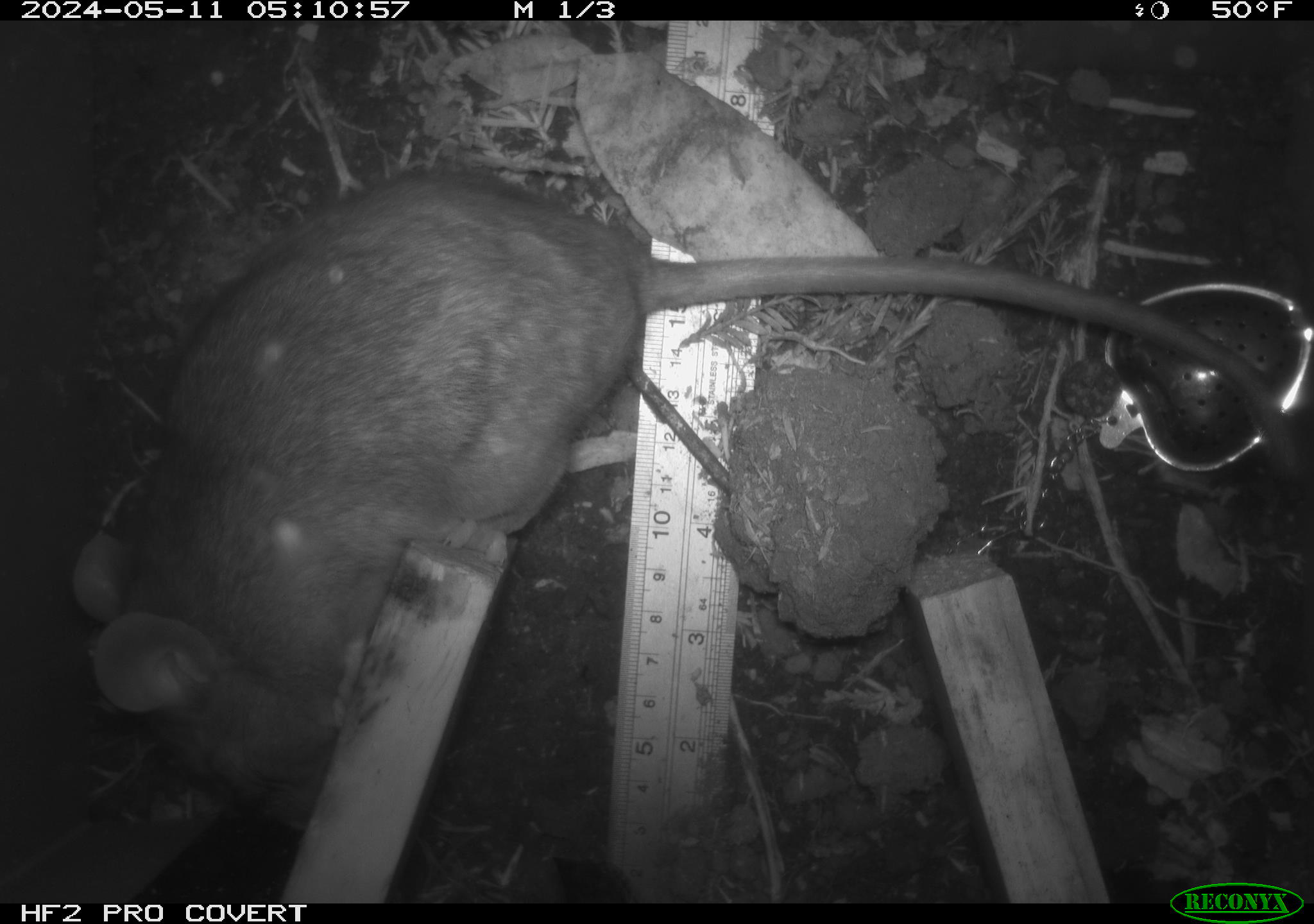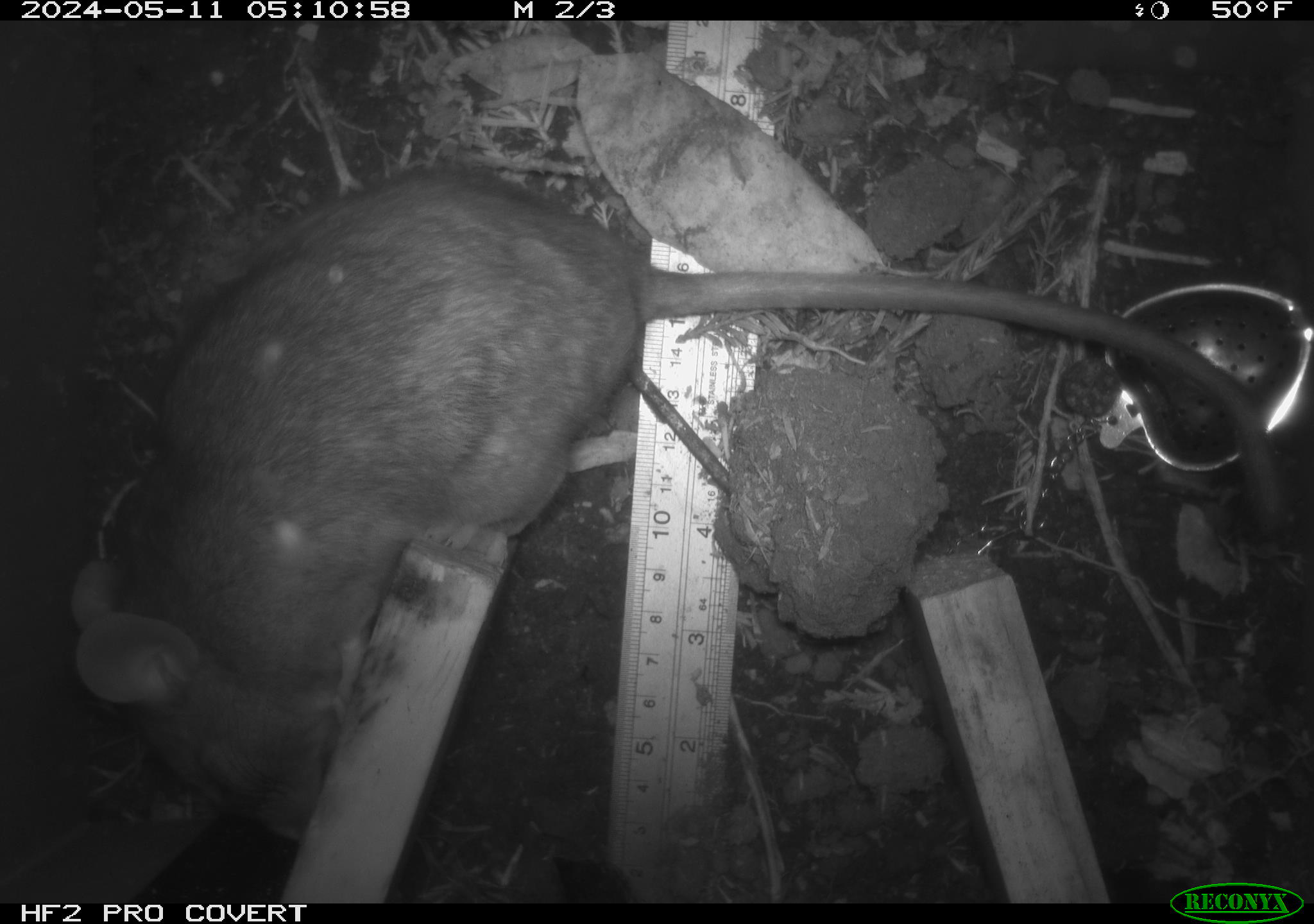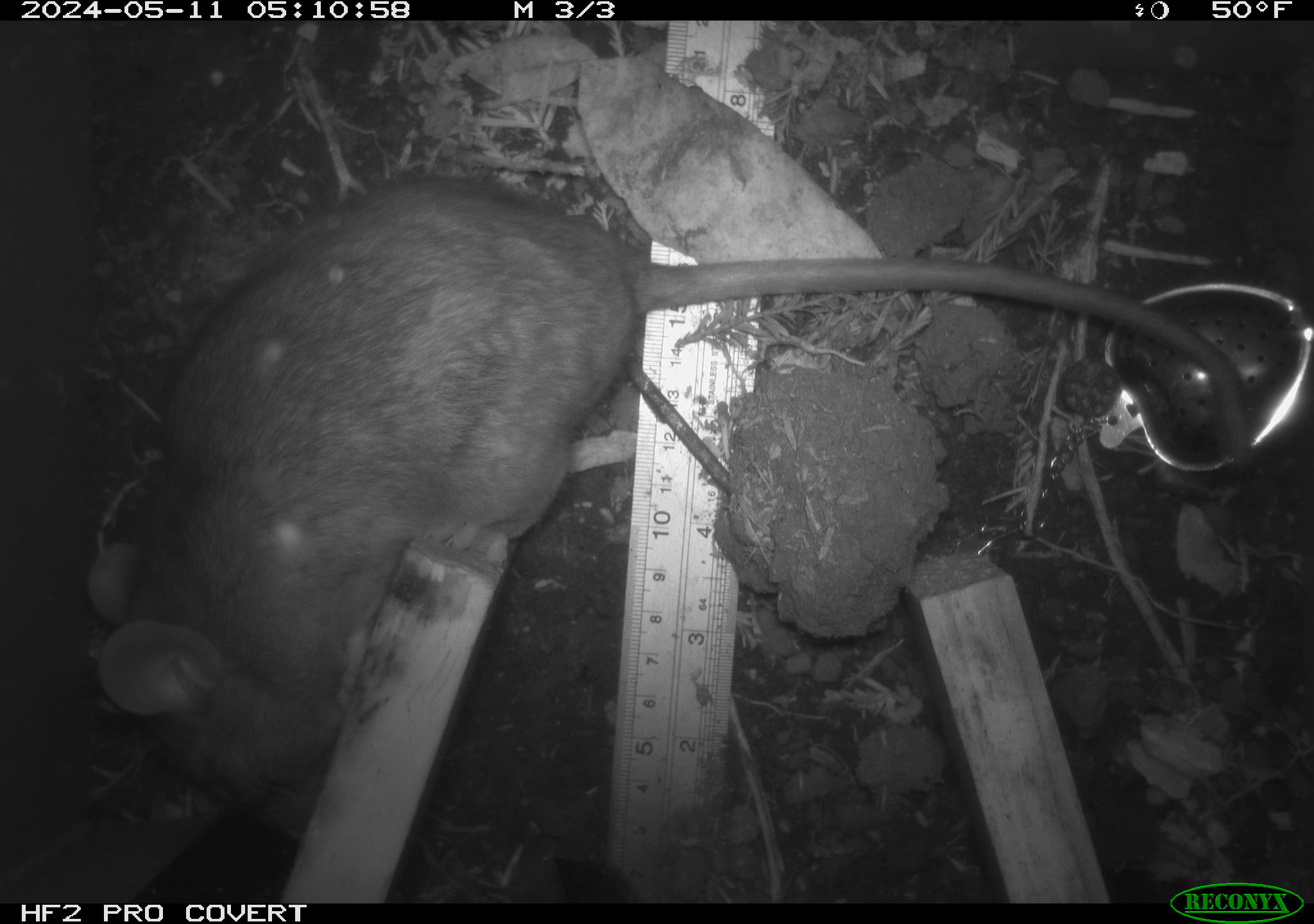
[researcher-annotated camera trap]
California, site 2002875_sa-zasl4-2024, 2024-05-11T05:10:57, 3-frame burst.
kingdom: Animalia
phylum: Chordata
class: Mammalia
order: Rodentia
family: Cricetidae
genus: Neotoma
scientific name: Neotoma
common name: pack rat or woodrat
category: neotoma species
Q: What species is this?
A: Neotoma species (pack rat or woodrat) (Neotoma).